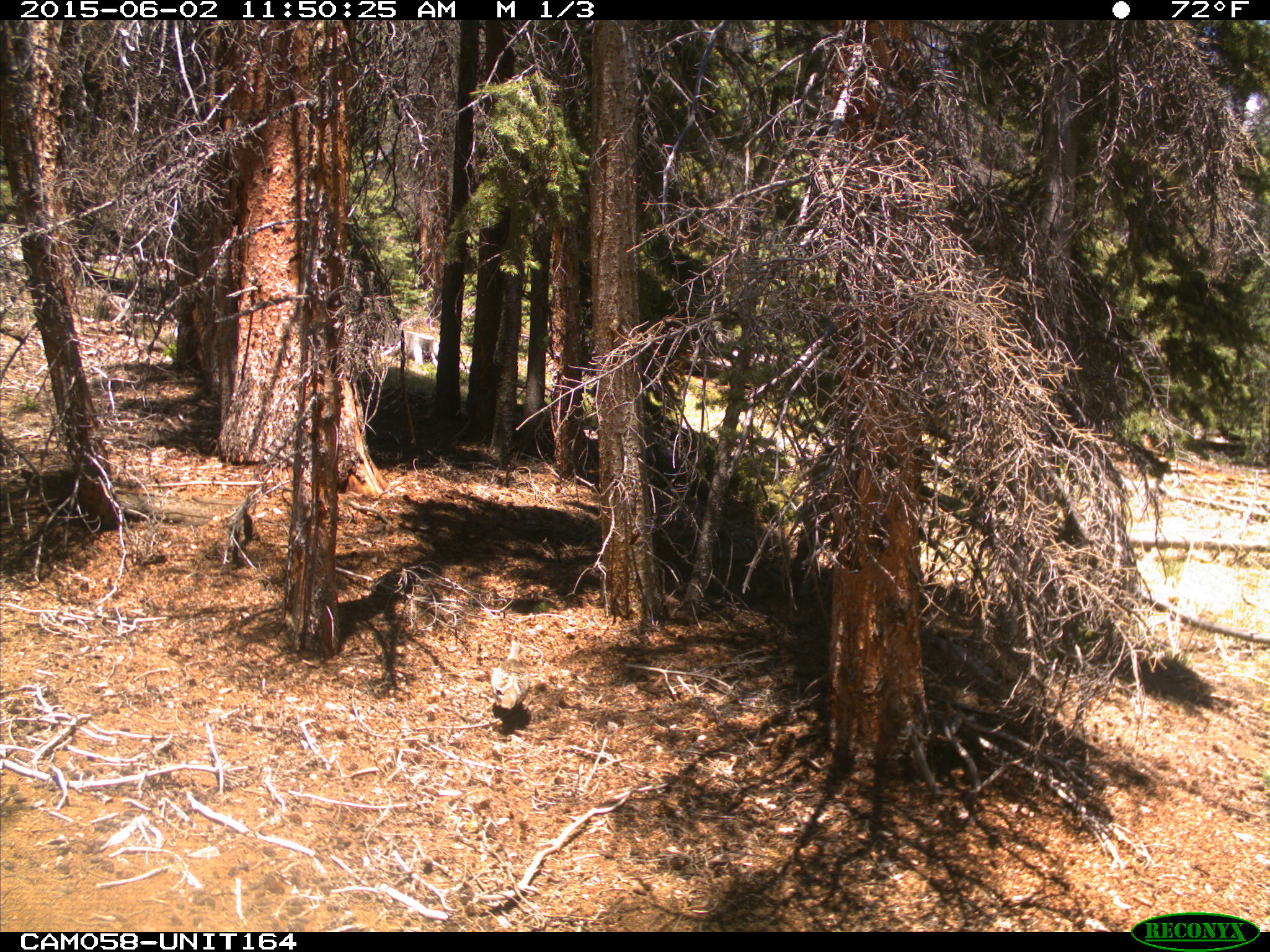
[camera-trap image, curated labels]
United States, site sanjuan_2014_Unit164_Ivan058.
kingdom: Animalia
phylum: Chordata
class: Aves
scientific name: Aves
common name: birds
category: unidentified bird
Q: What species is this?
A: Unidentified bird (birds) (Aves).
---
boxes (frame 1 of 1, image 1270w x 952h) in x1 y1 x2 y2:
animal: 488 637 532 716